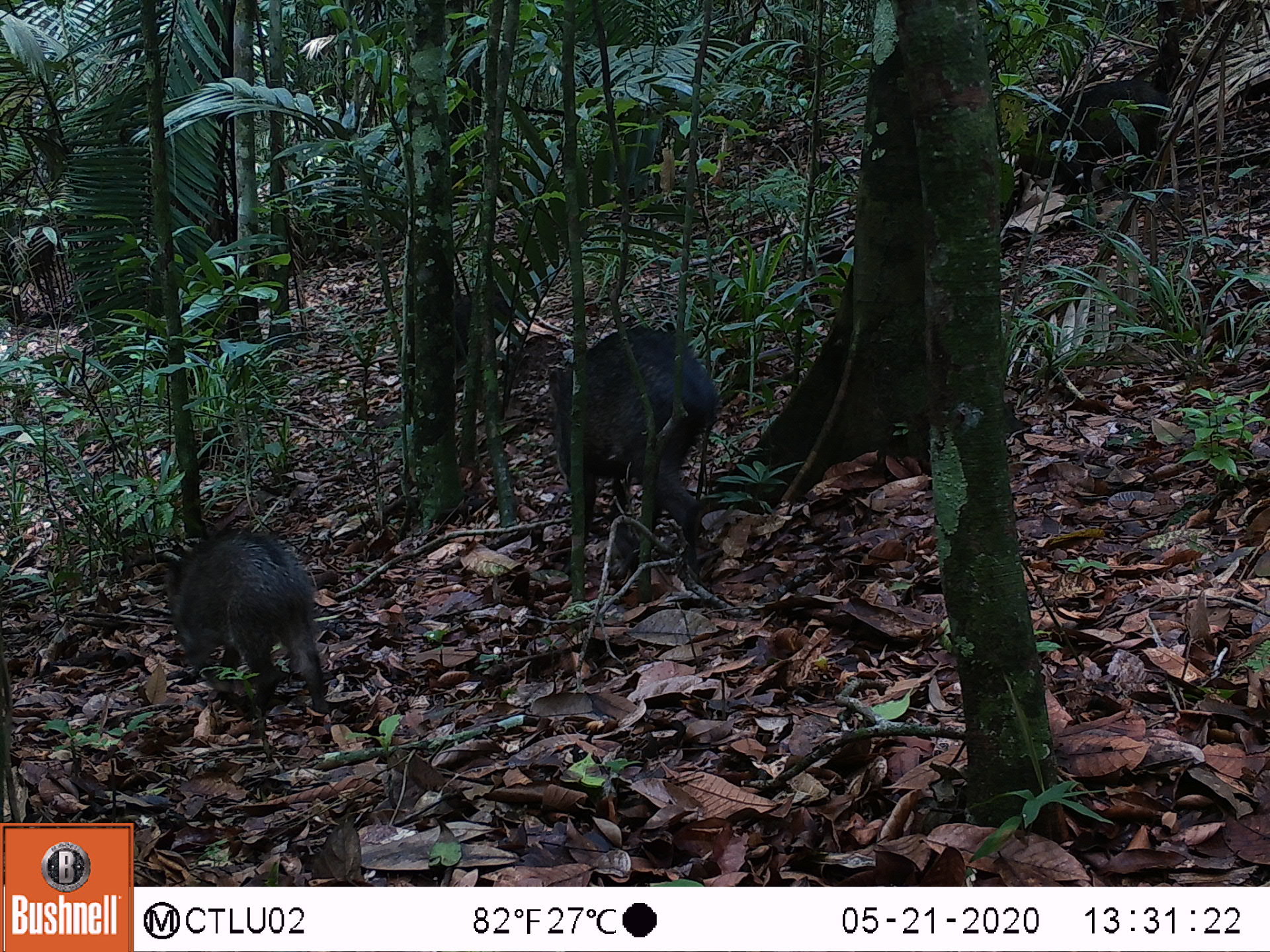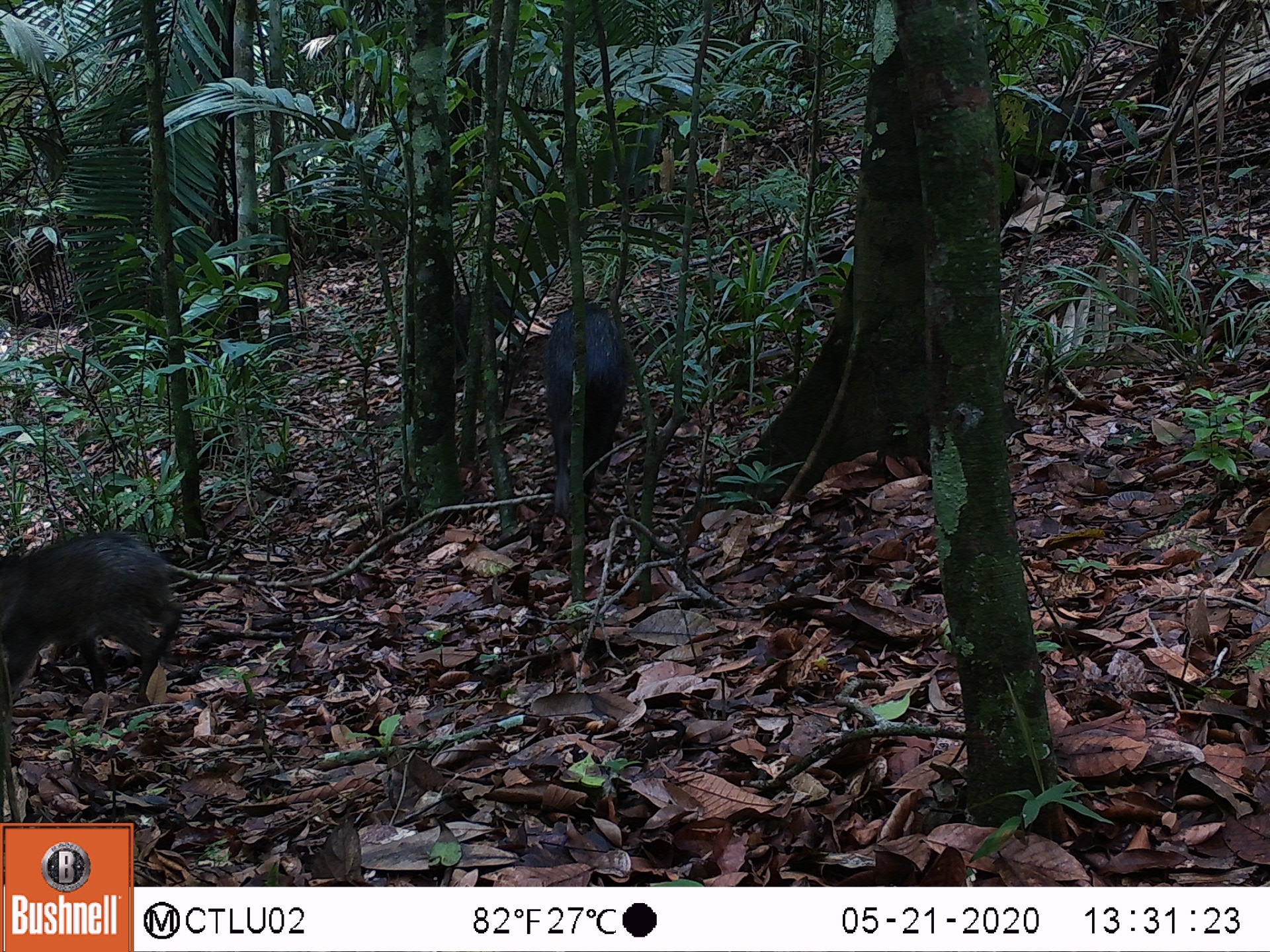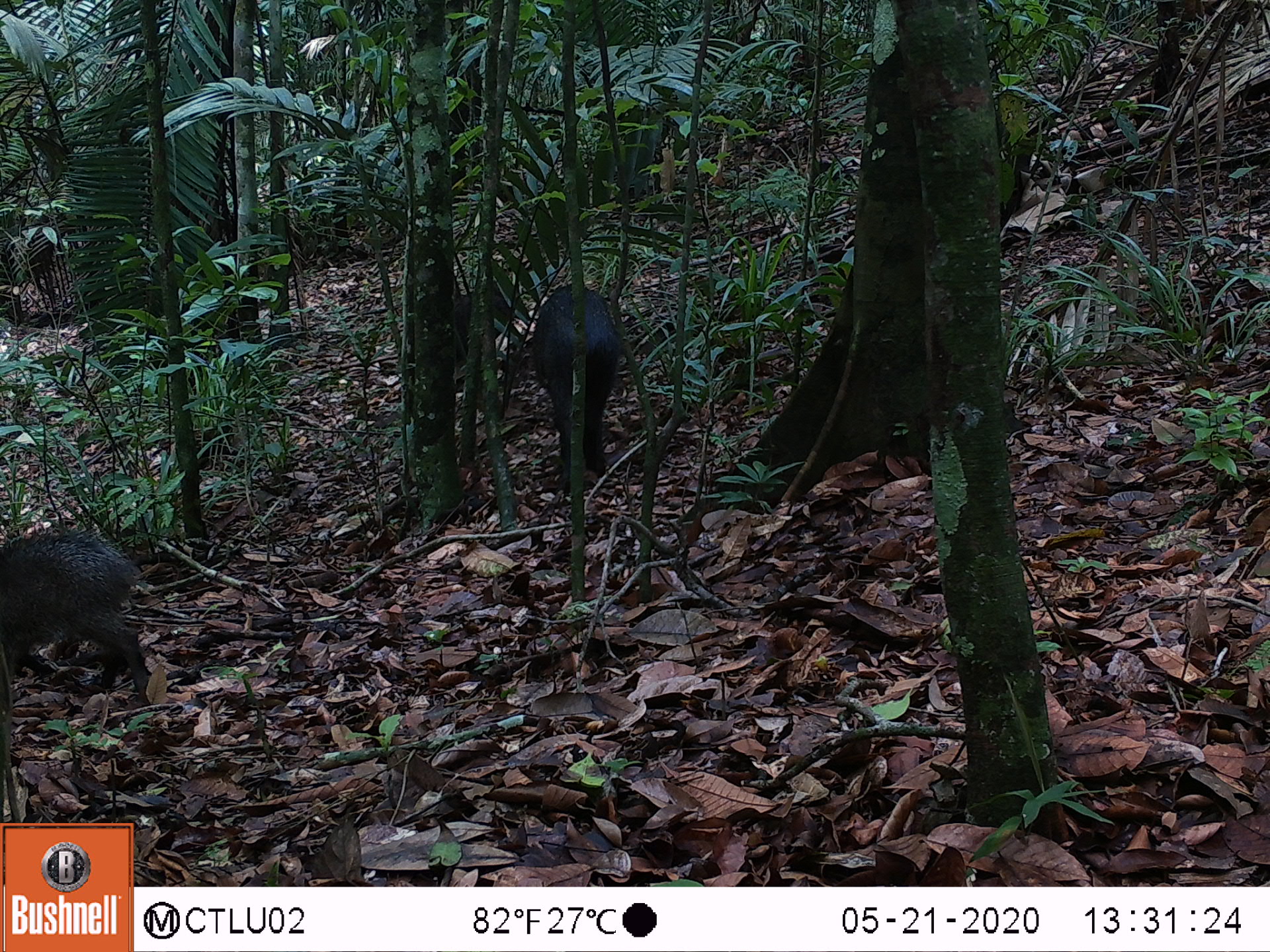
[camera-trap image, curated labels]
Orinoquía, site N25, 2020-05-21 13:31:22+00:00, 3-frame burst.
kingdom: Animalia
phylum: Chordata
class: Mammalia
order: Artiodactyla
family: Tayassuidae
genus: Pecari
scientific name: Pecari tajacu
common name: collared peccary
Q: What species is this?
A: Collared peccary (Pecari tajacu).